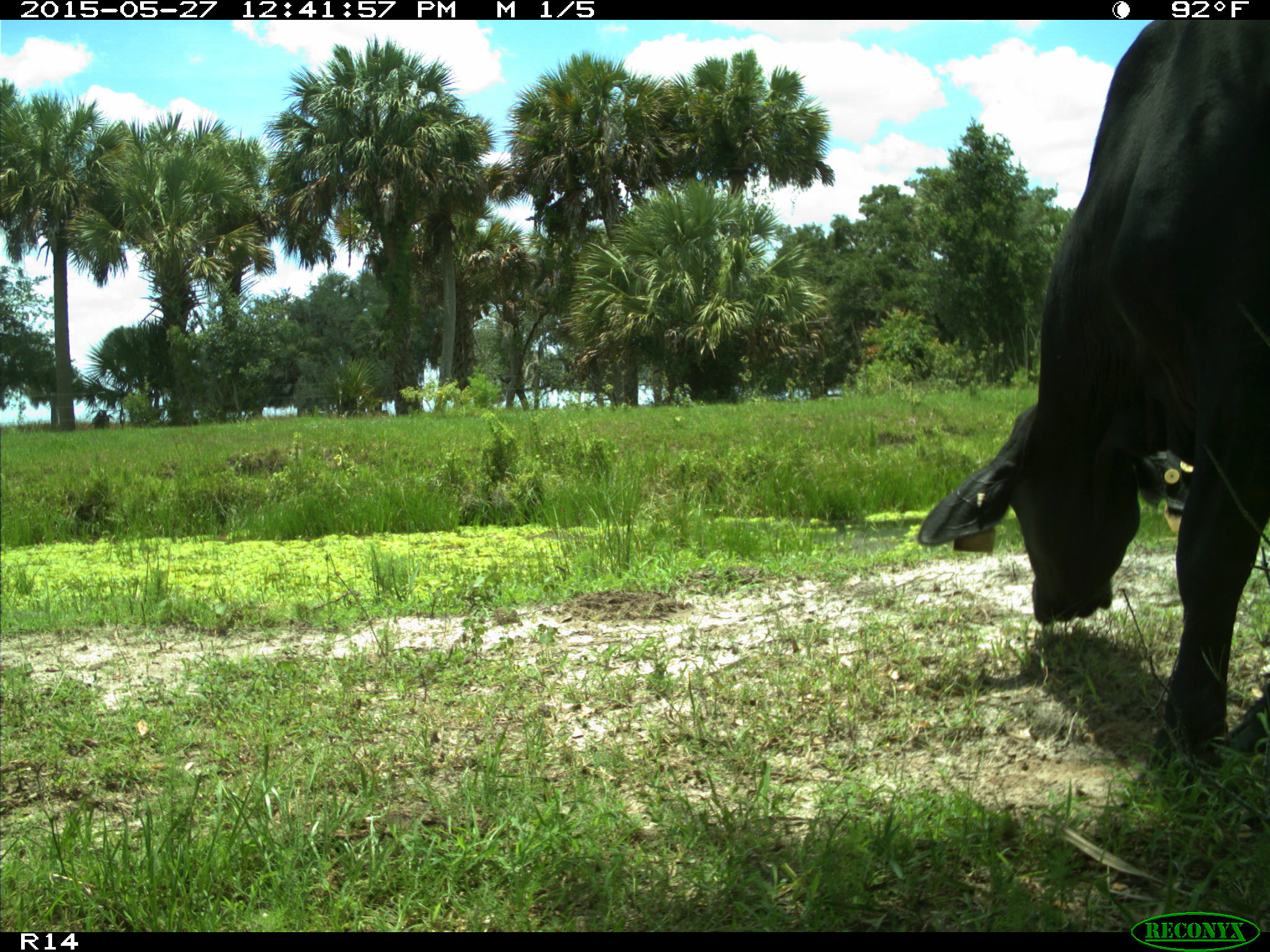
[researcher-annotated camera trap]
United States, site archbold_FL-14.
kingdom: Animalia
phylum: Chordata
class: Mammalia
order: Artiodactyla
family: Bovidae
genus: Bos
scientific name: Bos taurus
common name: domestic cow